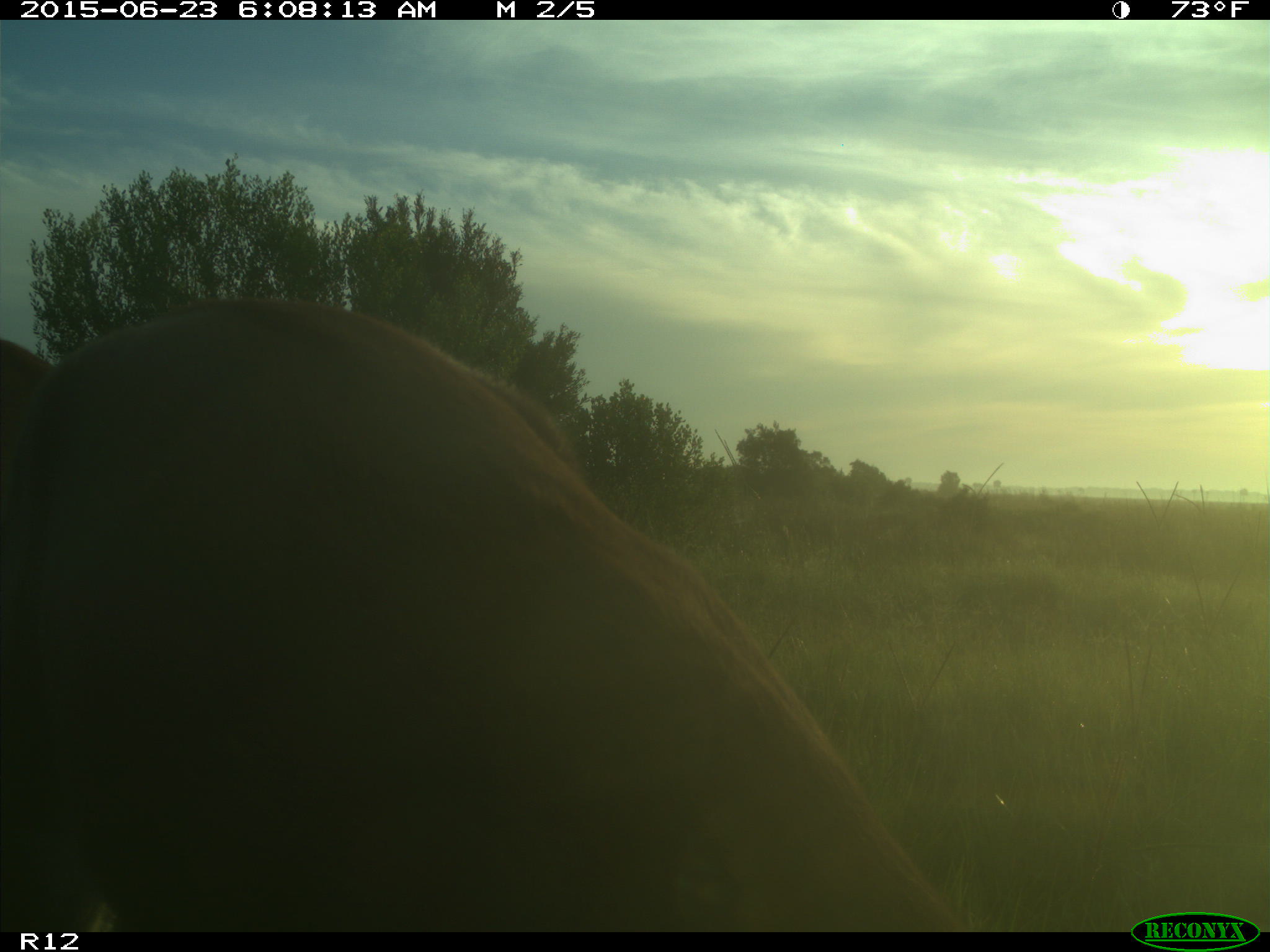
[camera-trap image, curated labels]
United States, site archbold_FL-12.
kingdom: Animalia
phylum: Chordata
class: Mammalia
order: Artiodactyla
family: Cervidae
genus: Odocoileus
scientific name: Odocoileus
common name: deer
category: unidentified deer